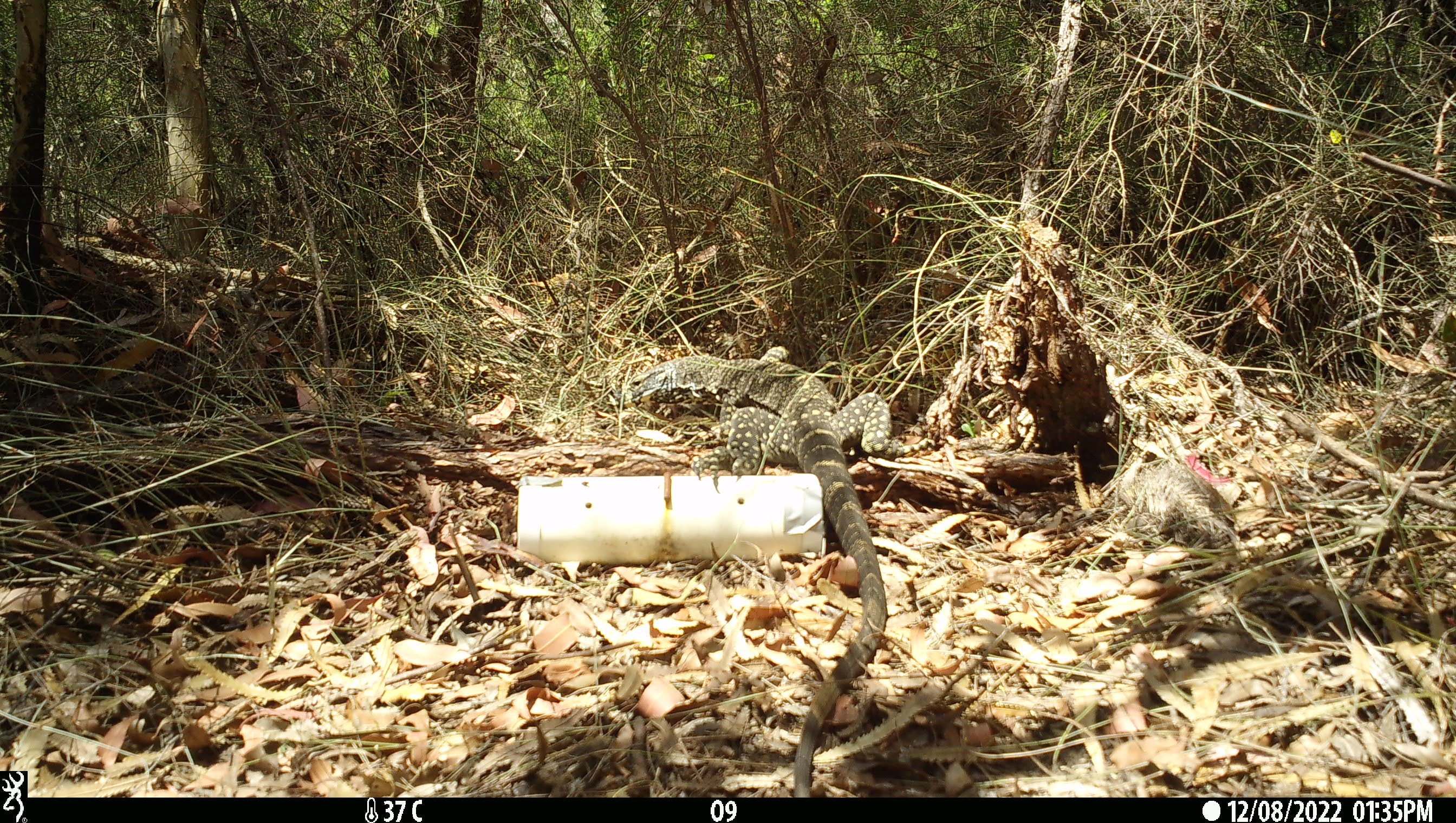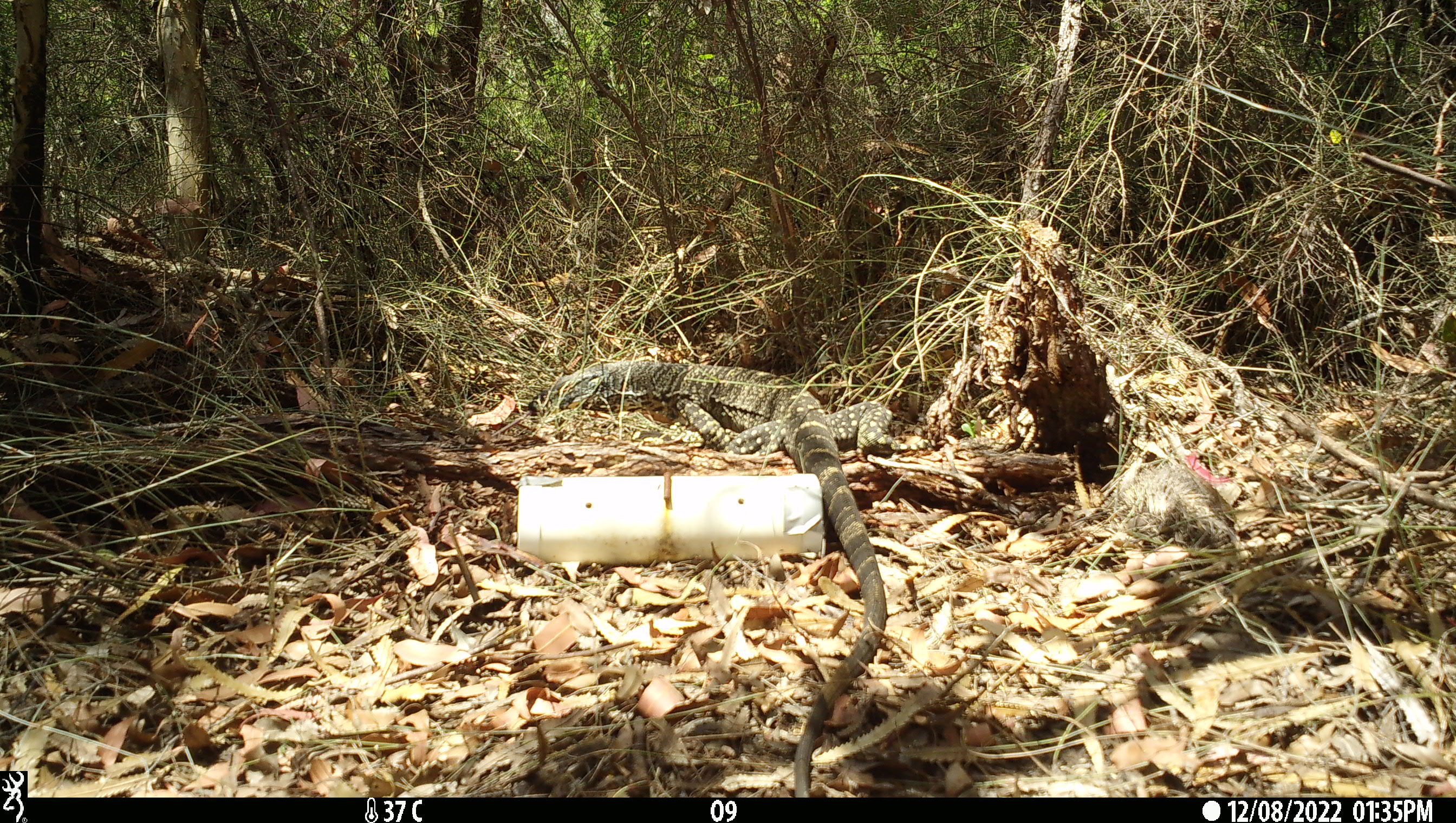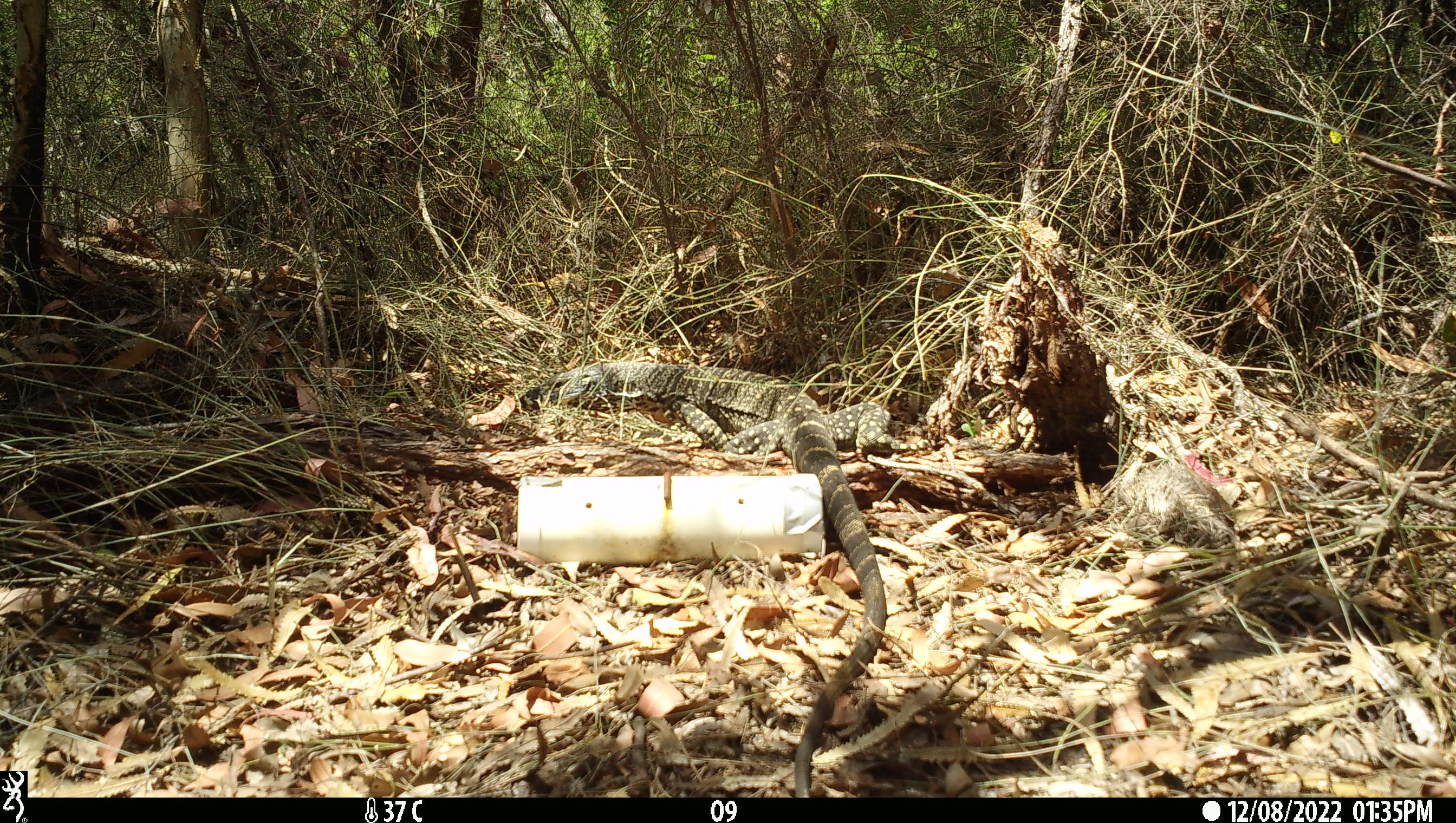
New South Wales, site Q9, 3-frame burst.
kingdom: Animalia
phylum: Chordata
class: Reptilia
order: Squamata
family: Varanidae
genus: Varanus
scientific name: Varanus varius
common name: lace monitor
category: goanna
Goanna (lace monitor) (Varanus varius).